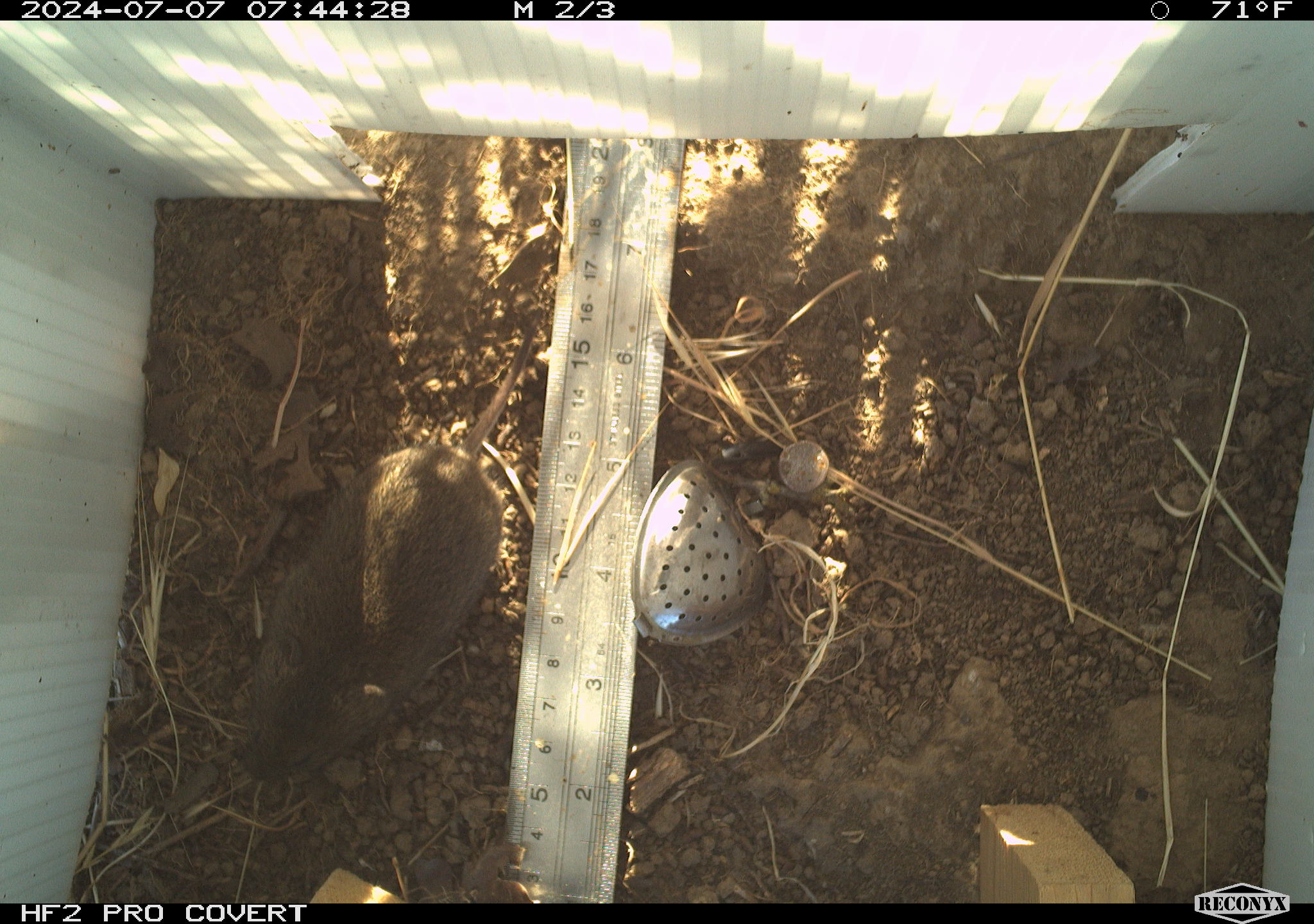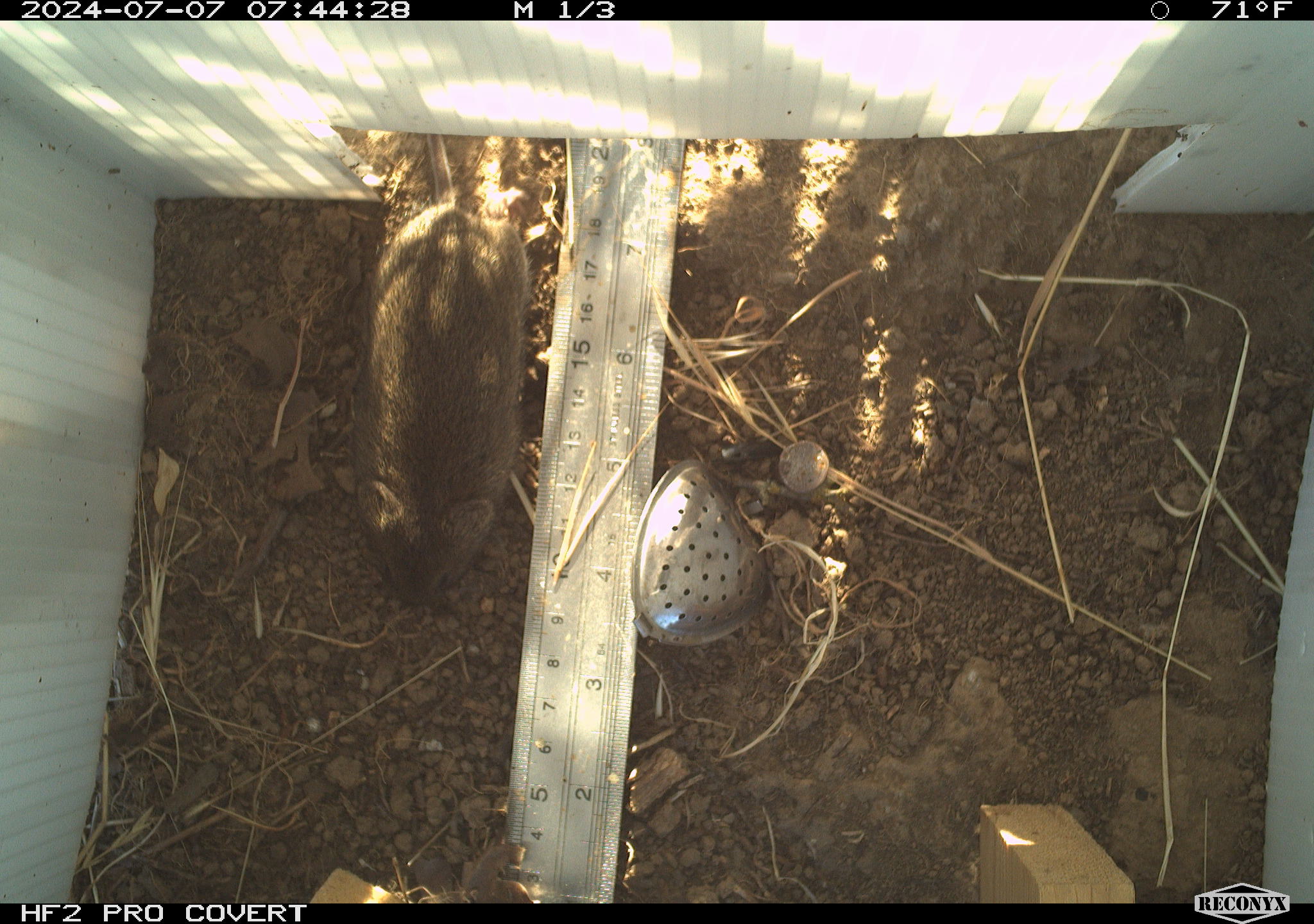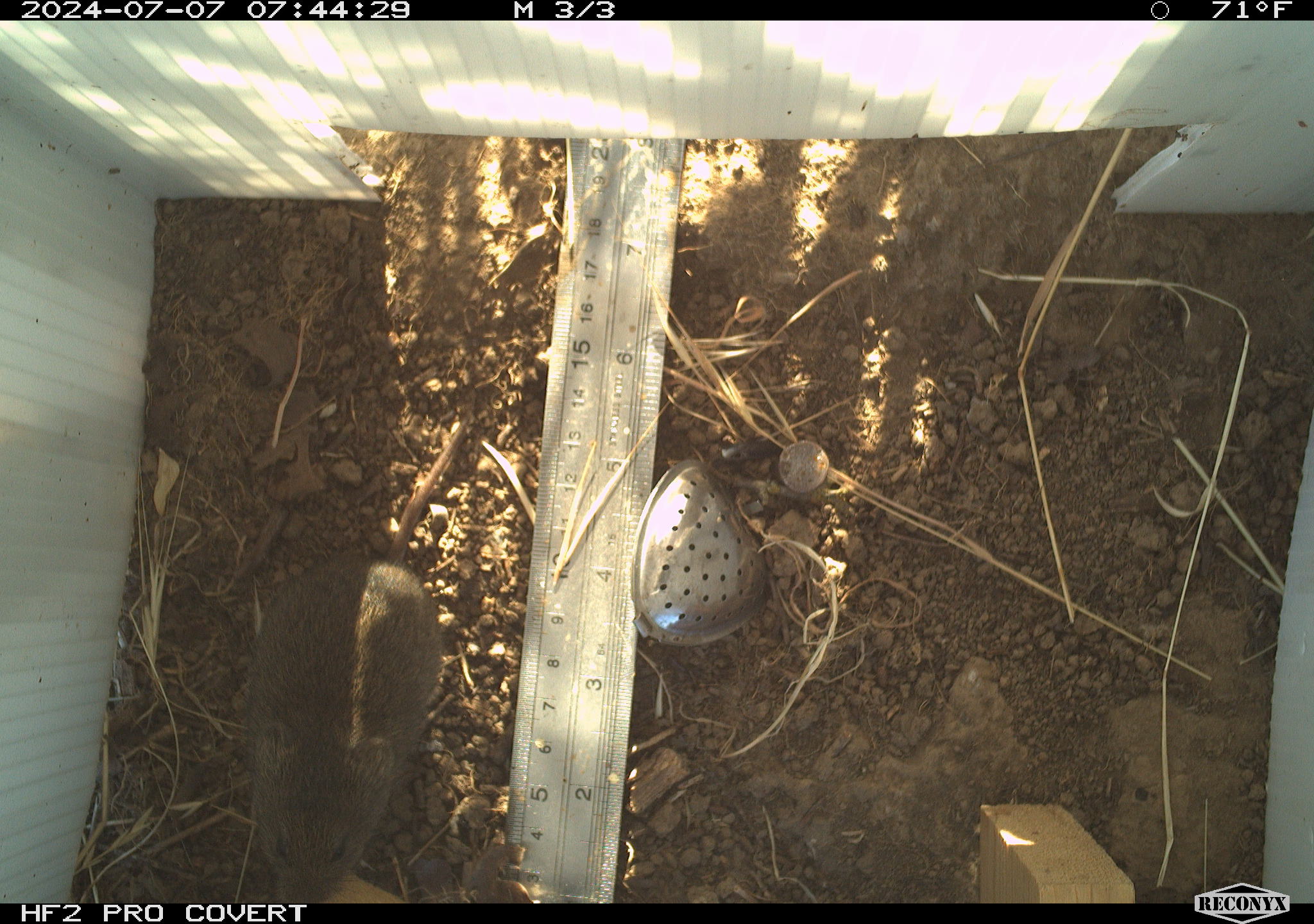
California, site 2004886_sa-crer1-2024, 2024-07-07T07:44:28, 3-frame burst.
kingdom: Animalia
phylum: Chordata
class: Mammalia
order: Rodentia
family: Cricetidae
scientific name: Arvicolinae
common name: voles, lemmings, and muskrats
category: arvicolinae subfamily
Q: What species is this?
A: Arvicolinae subfamily (voles, lemmings, and muskrats) (Arvicolinae).